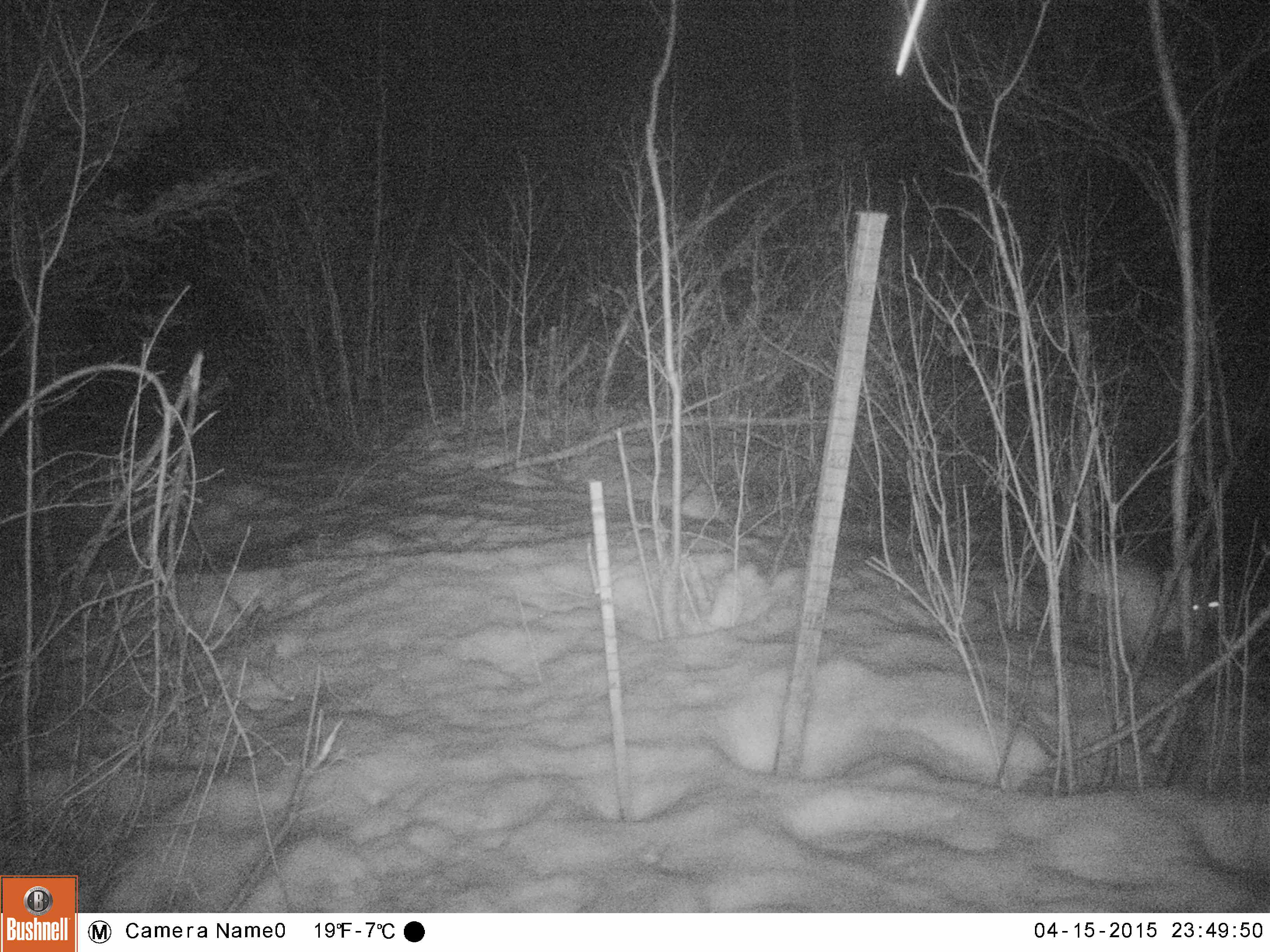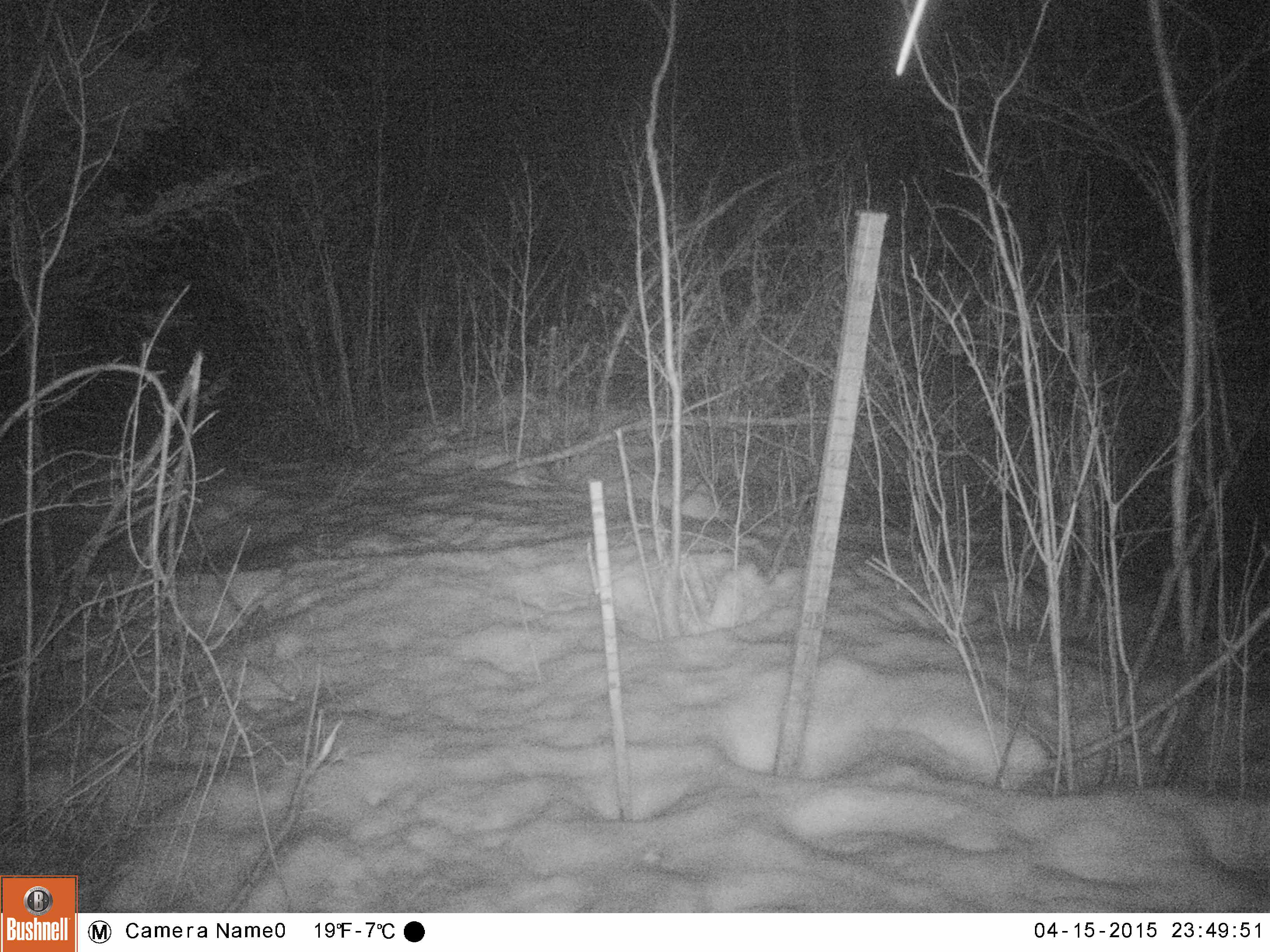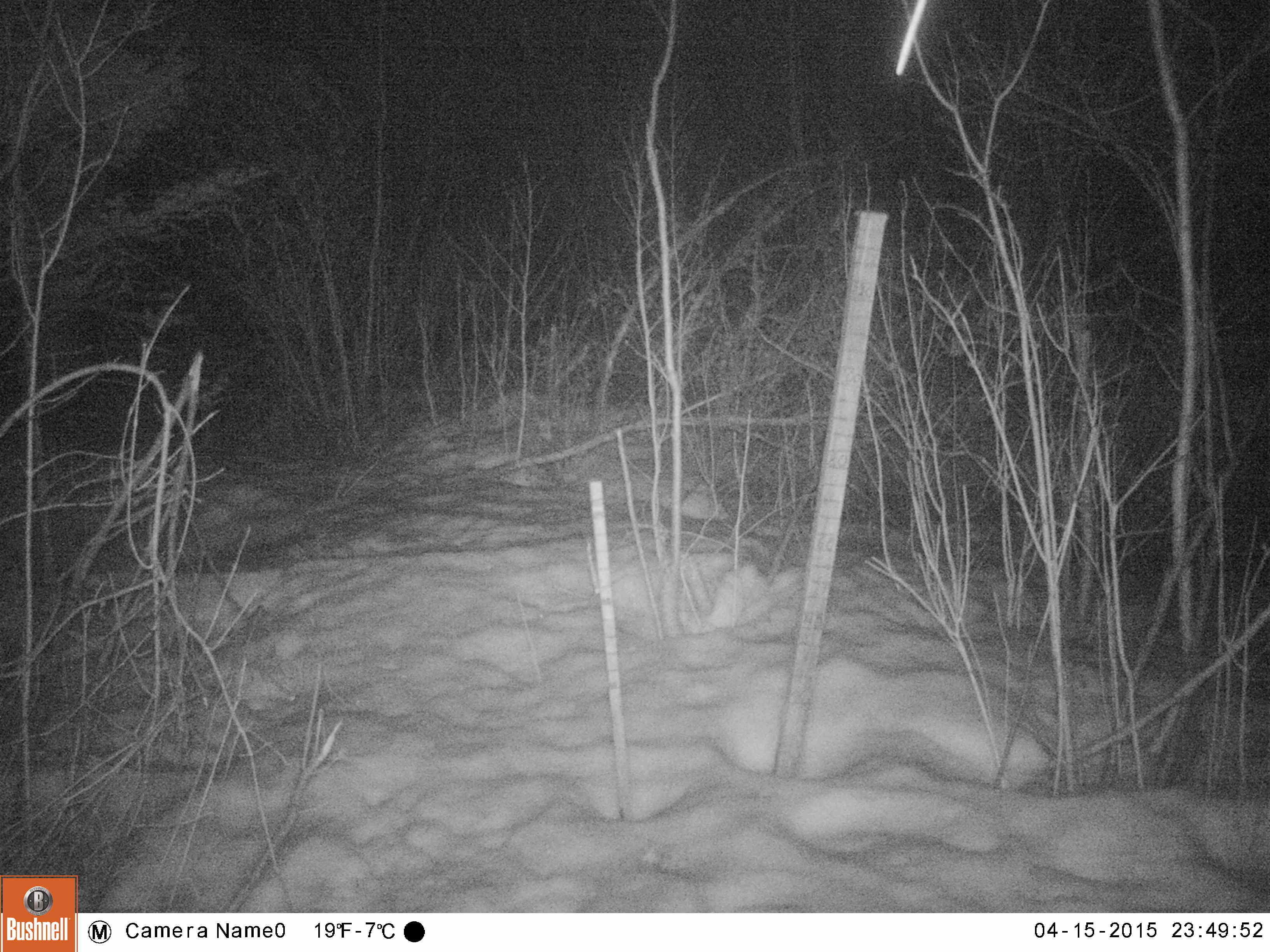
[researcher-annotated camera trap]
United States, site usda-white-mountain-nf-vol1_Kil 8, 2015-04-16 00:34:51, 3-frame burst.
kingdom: Animalia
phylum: Chordata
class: Mammalia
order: Lagomorpha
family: Leporidae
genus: Lepus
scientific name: Lepus americanus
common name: snowshoe hare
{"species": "snowshoe hare (Lepus americanus)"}